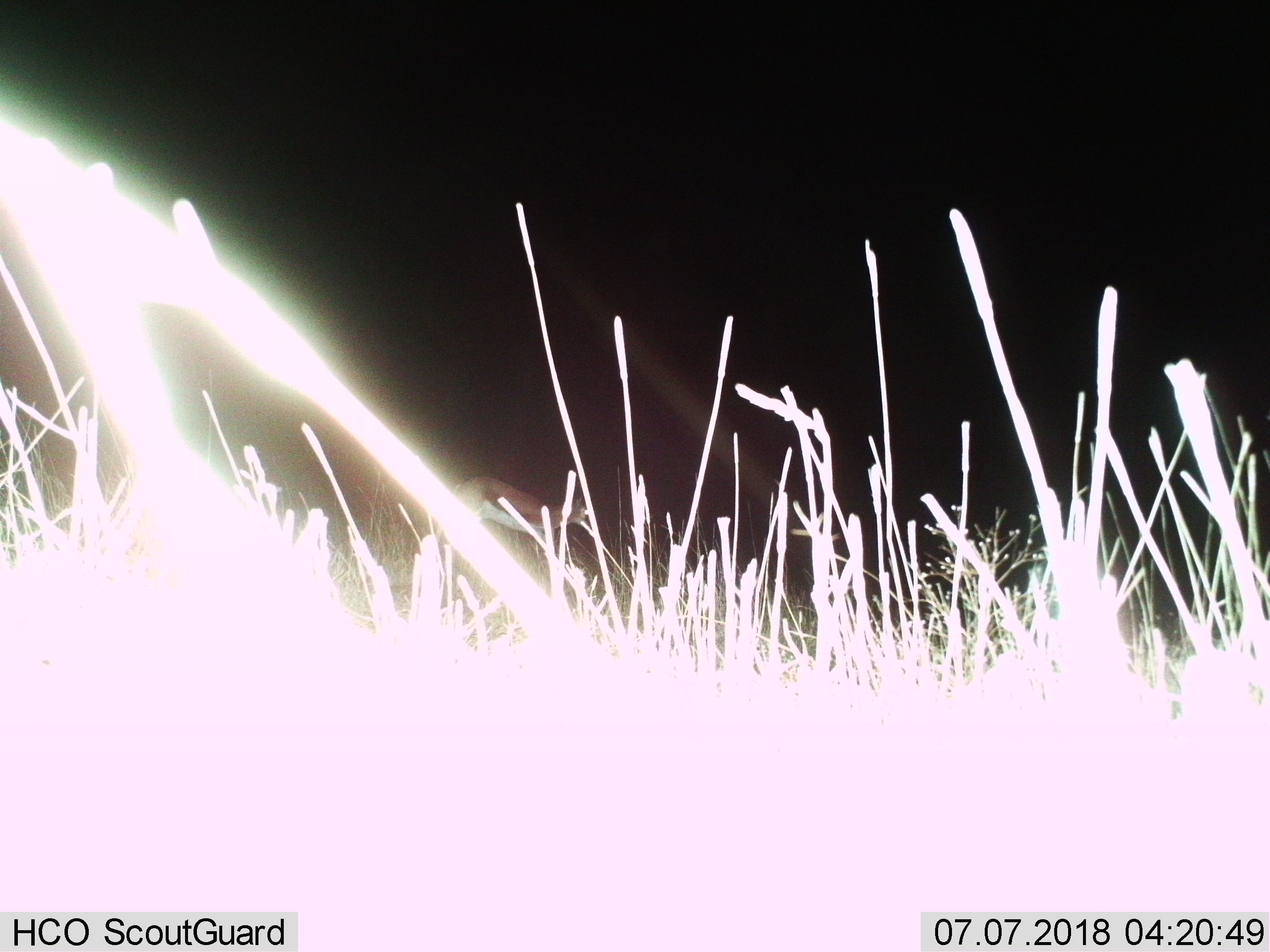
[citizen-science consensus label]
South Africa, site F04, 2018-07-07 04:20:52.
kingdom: Animalia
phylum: Chordata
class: Mammalia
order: Artiodactyla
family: Bovidae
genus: Antidorcas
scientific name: Antidorcas marsupialis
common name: springbok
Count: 1.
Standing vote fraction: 25%.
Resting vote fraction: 0%.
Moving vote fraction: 100%.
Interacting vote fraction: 0%.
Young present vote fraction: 0%.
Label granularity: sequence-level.